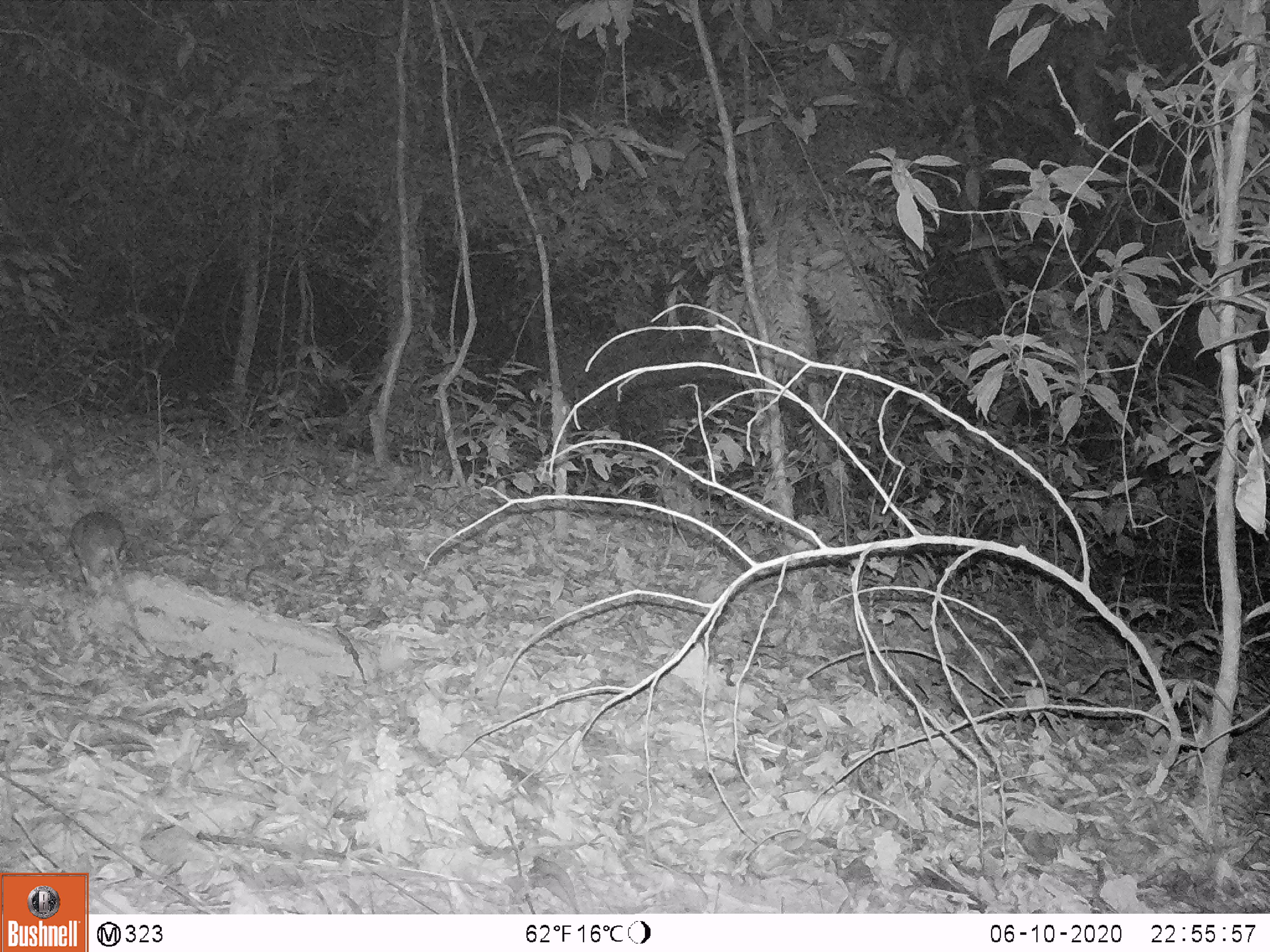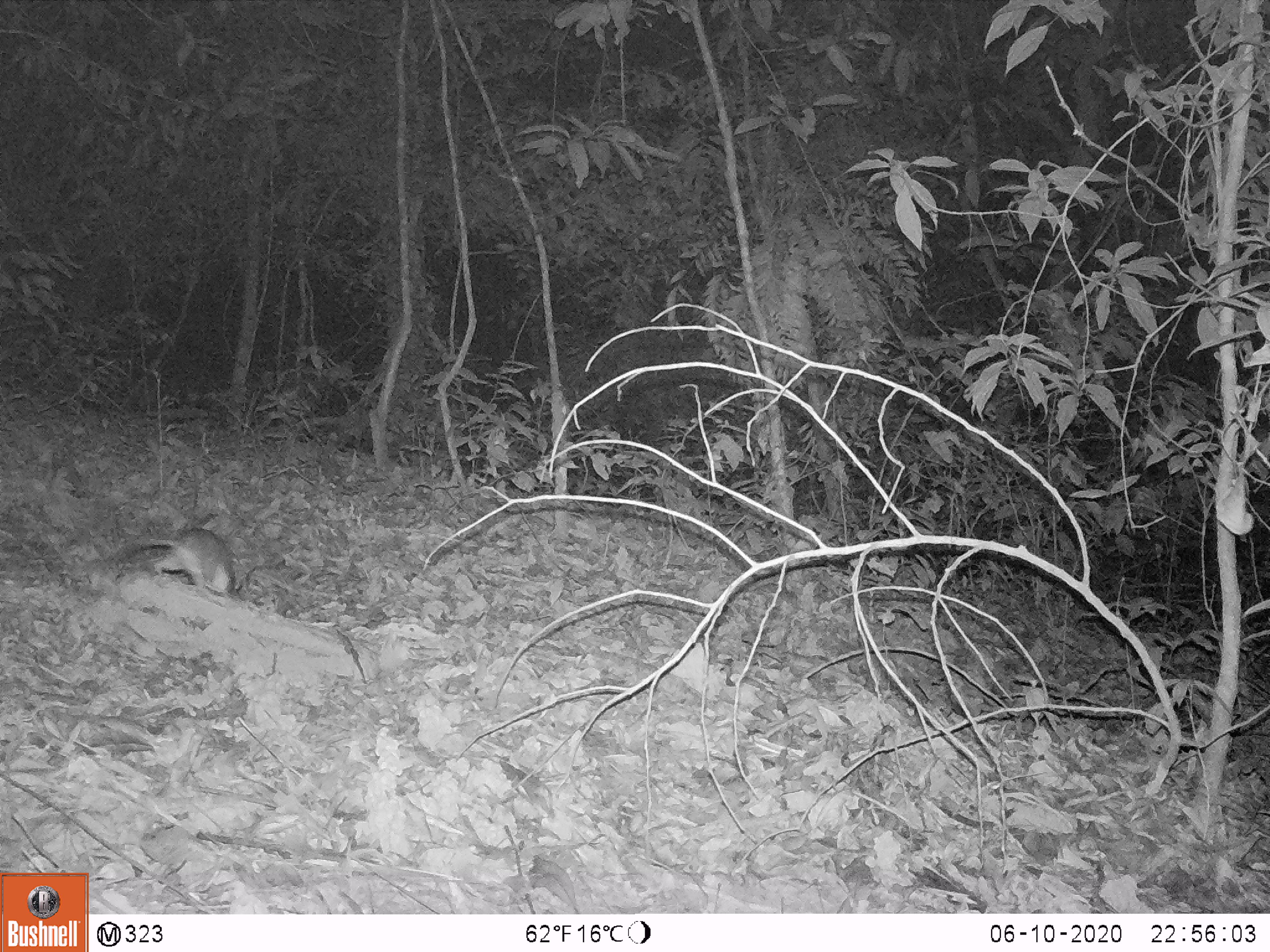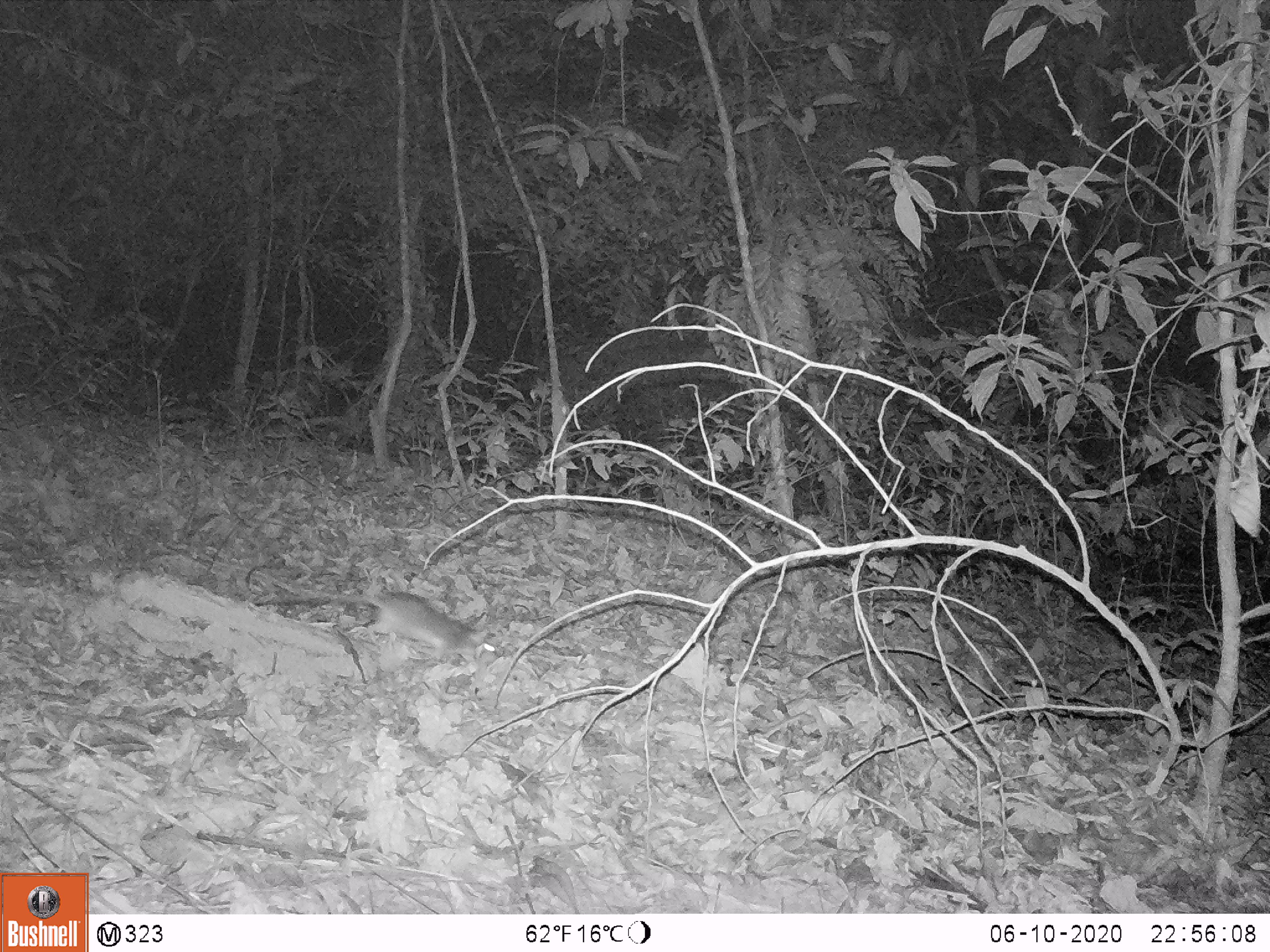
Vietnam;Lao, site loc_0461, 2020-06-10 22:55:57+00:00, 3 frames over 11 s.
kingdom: Animalia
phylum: Chordata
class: Mammalia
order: Rodentia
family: Muridae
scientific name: Muridae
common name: old-world mice and rats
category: unidentified murid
Unidentified murid (old-world mice and rats) (Muridae). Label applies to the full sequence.